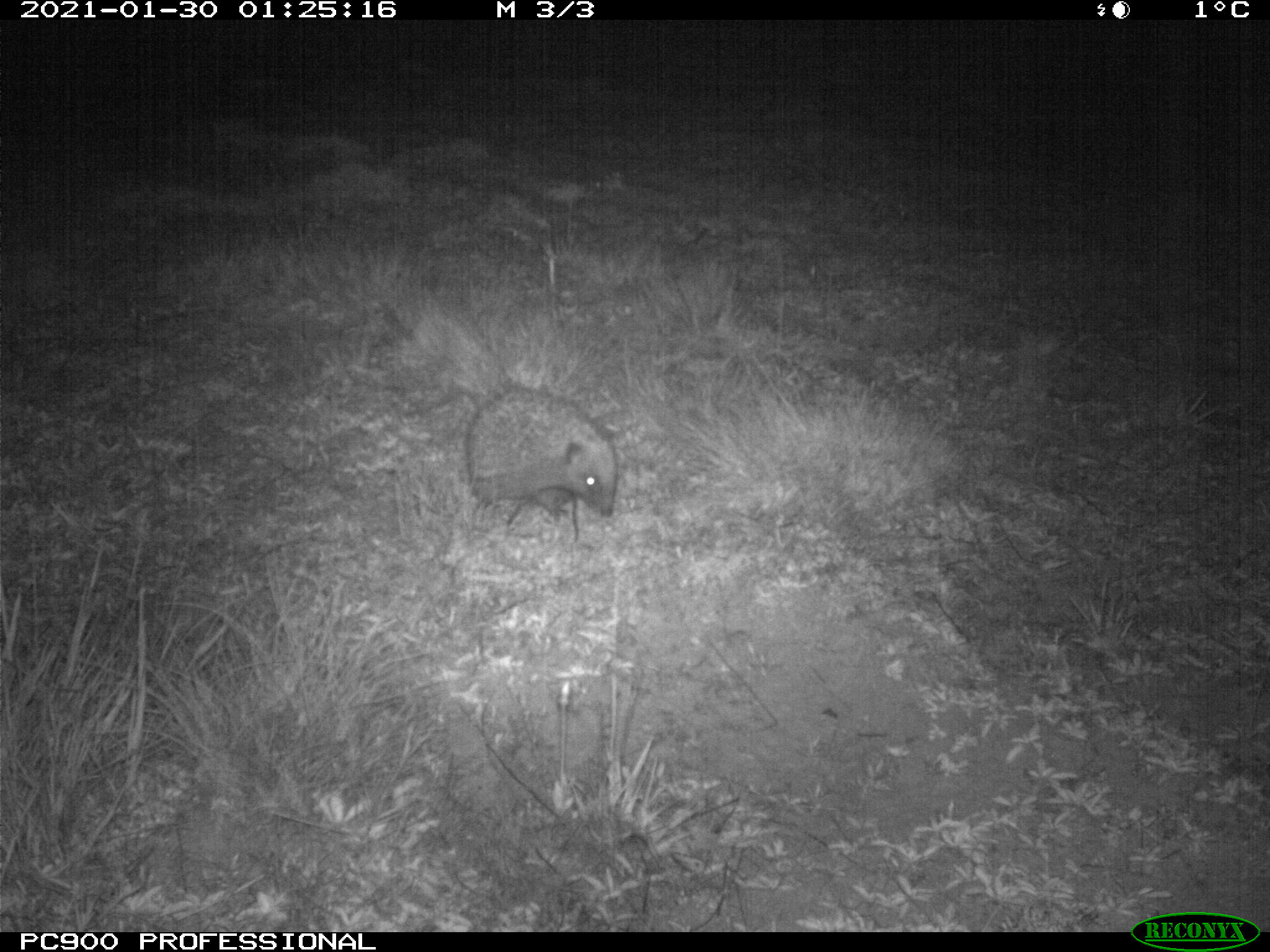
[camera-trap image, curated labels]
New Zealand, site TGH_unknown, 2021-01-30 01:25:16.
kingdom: Animalia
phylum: Chordata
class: Mammalia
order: Eulipotyphla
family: Erinaceidae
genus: Erinaceus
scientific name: Erinaceus europaeus europaeus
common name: european hedgehog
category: hedgehog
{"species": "hedgehog (european hedgehog) (Erinaceus europaeus europaeus)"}